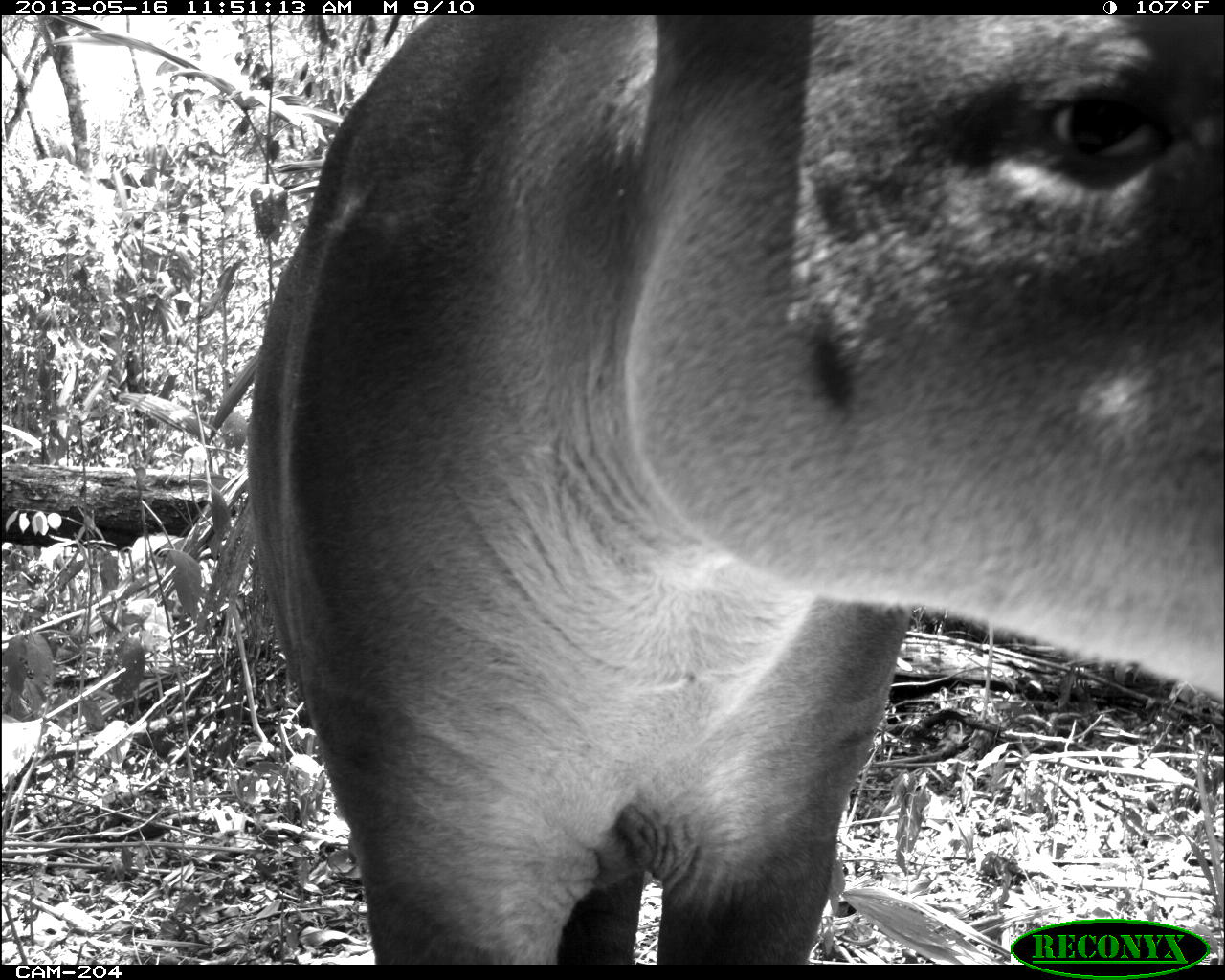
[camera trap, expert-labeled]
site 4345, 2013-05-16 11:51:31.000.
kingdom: Animalia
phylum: Chordata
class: Mammalia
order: Perissodactyla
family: Tapiridae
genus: Tapirus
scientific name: Tapirus bairdii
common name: baird's tapir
Tapirus bairdii (baird's tapir), count 1, sex female.